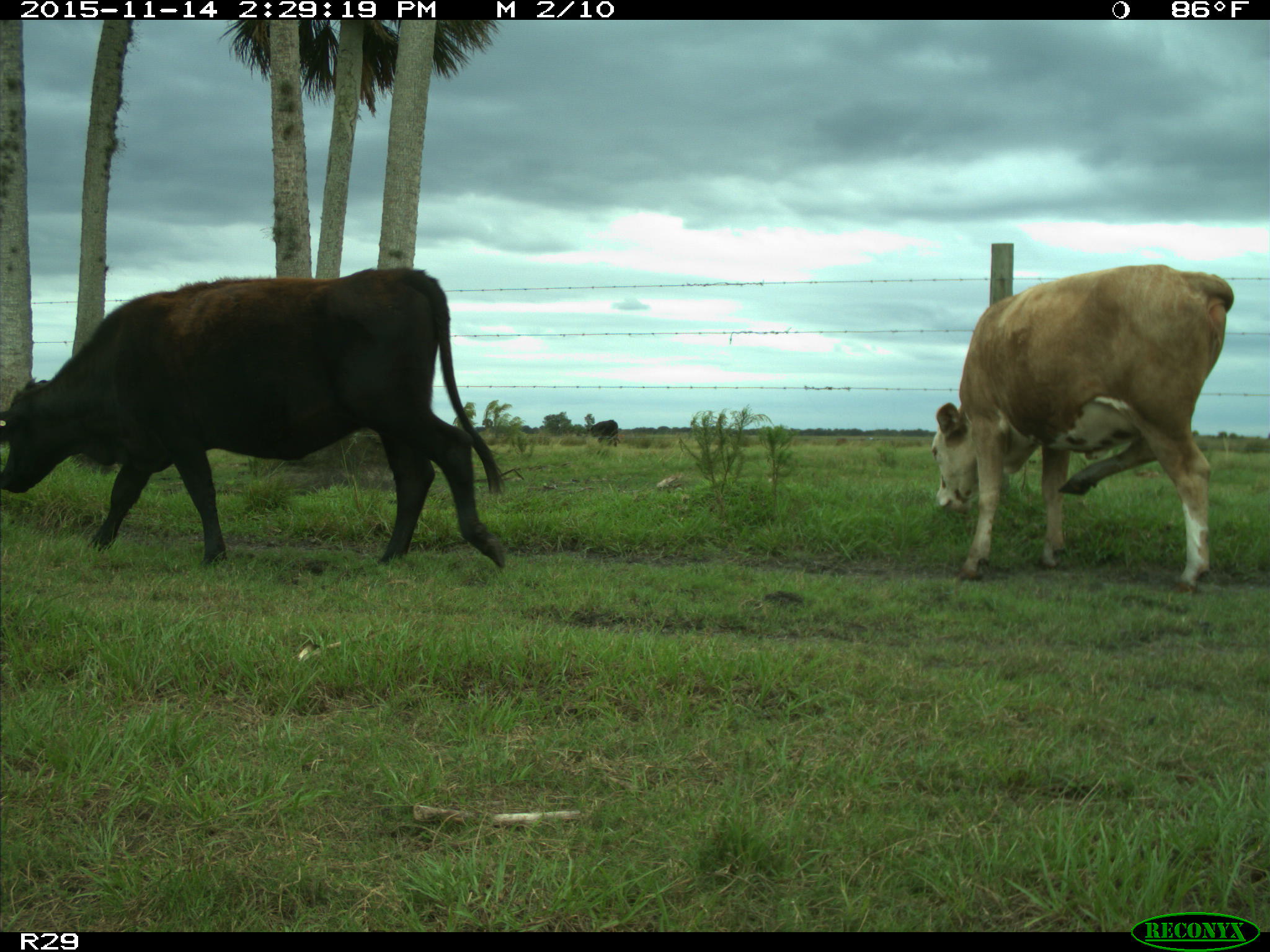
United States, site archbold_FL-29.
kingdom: Animalia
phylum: Chordata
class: Mammalia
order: Artiodactyla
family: Bovidae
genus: Bos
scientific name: Bos taurus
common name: domestic cow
Bos taurus (domestic cow).